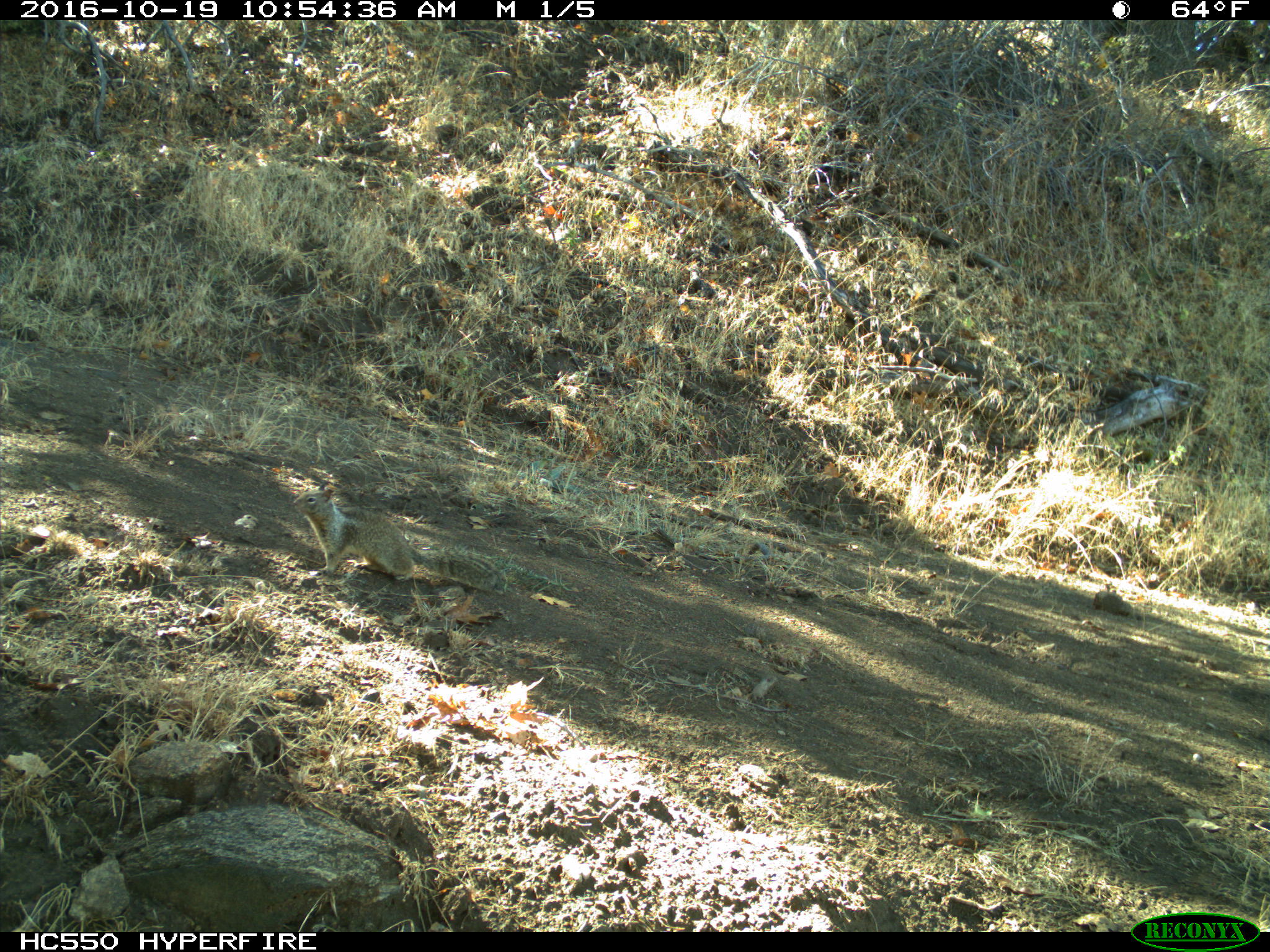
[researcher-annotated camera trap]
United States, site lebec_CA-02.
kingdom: Animalia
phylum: Chordata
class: Mammalia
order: Rodentia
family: Sciuridae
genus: Otospermophilus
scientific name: Otospermophilus beecheyi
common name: california ground squirrel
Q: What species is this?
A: Otospermophilus beecheyi (california ground squirrel).